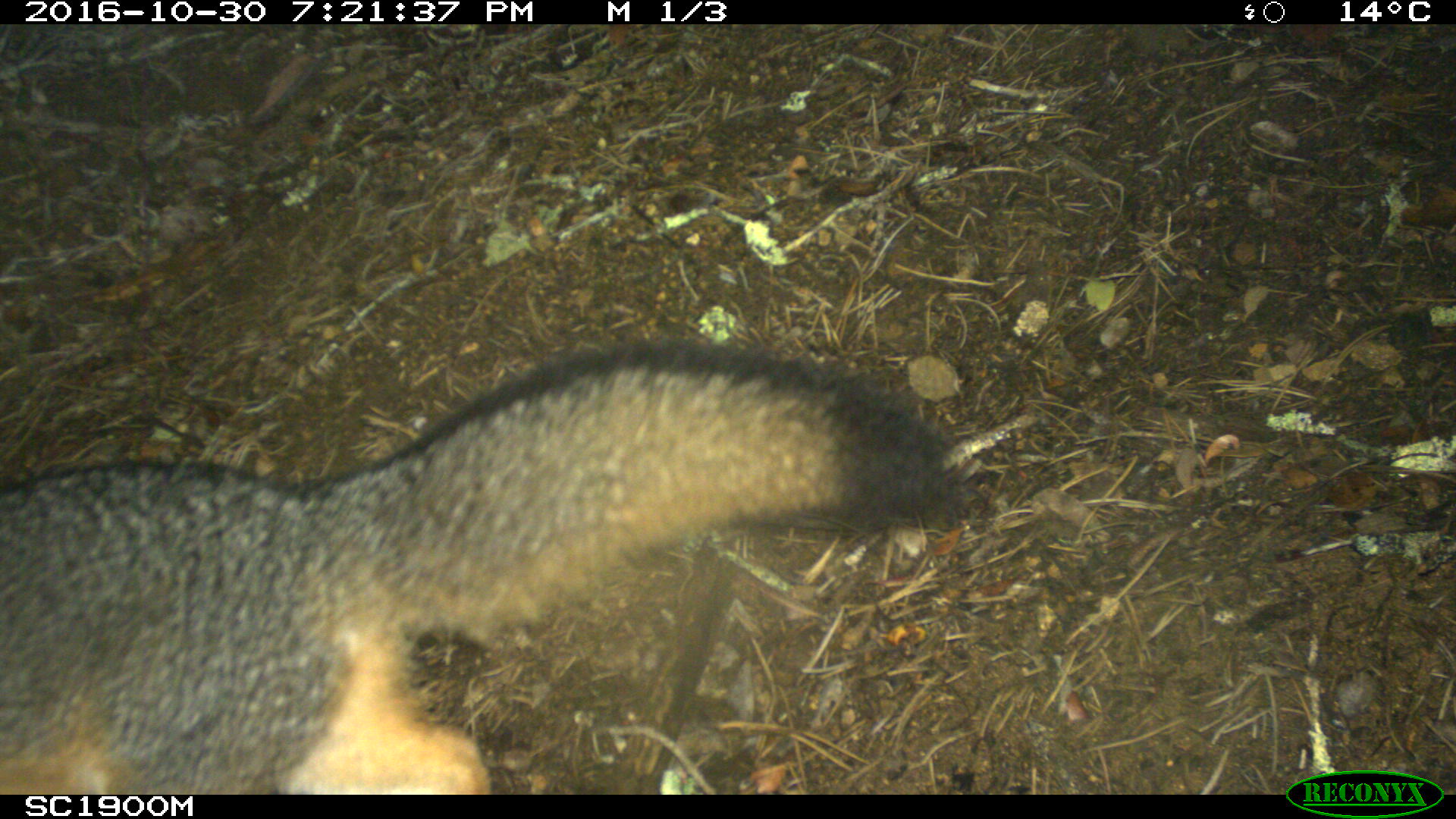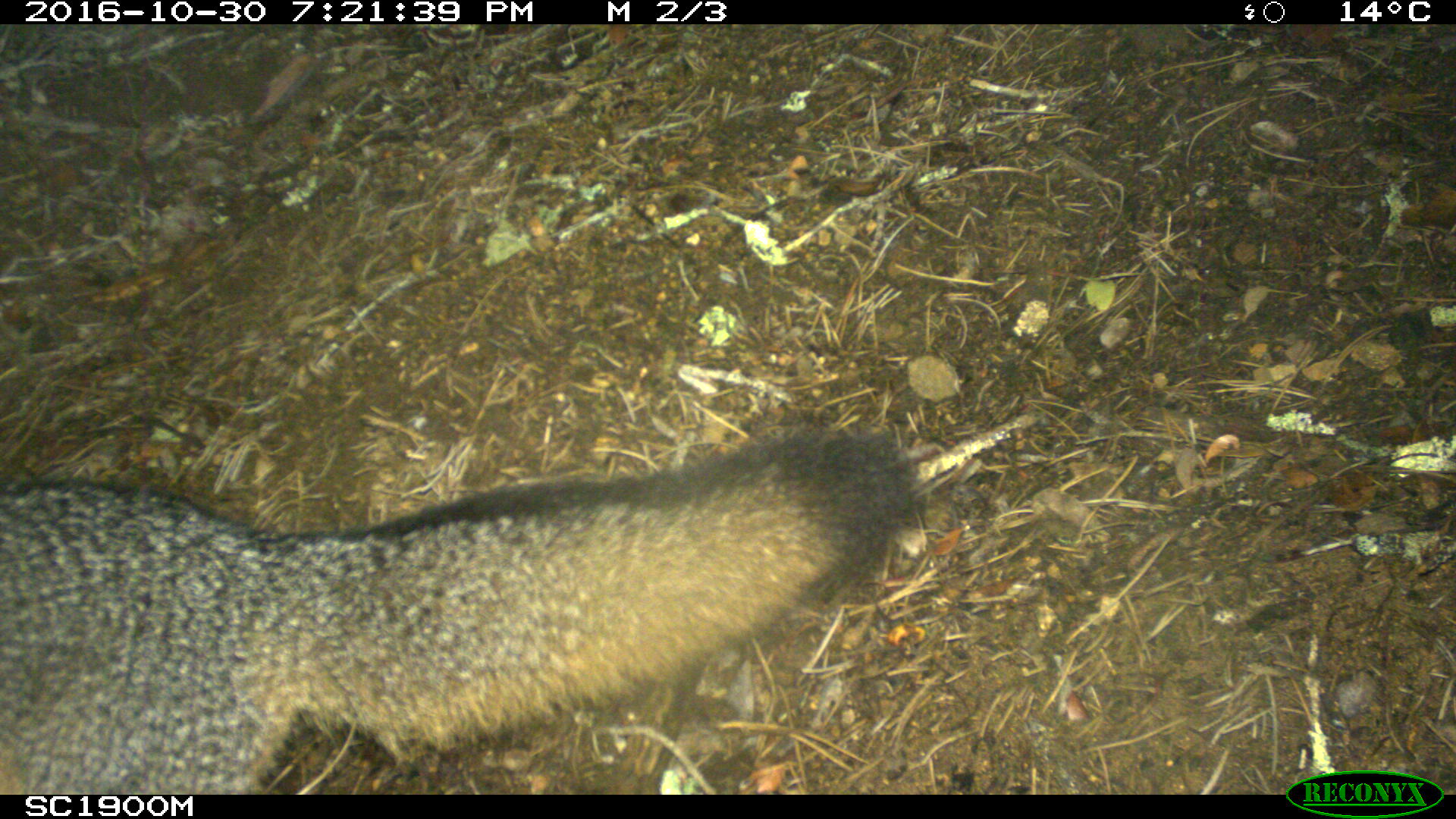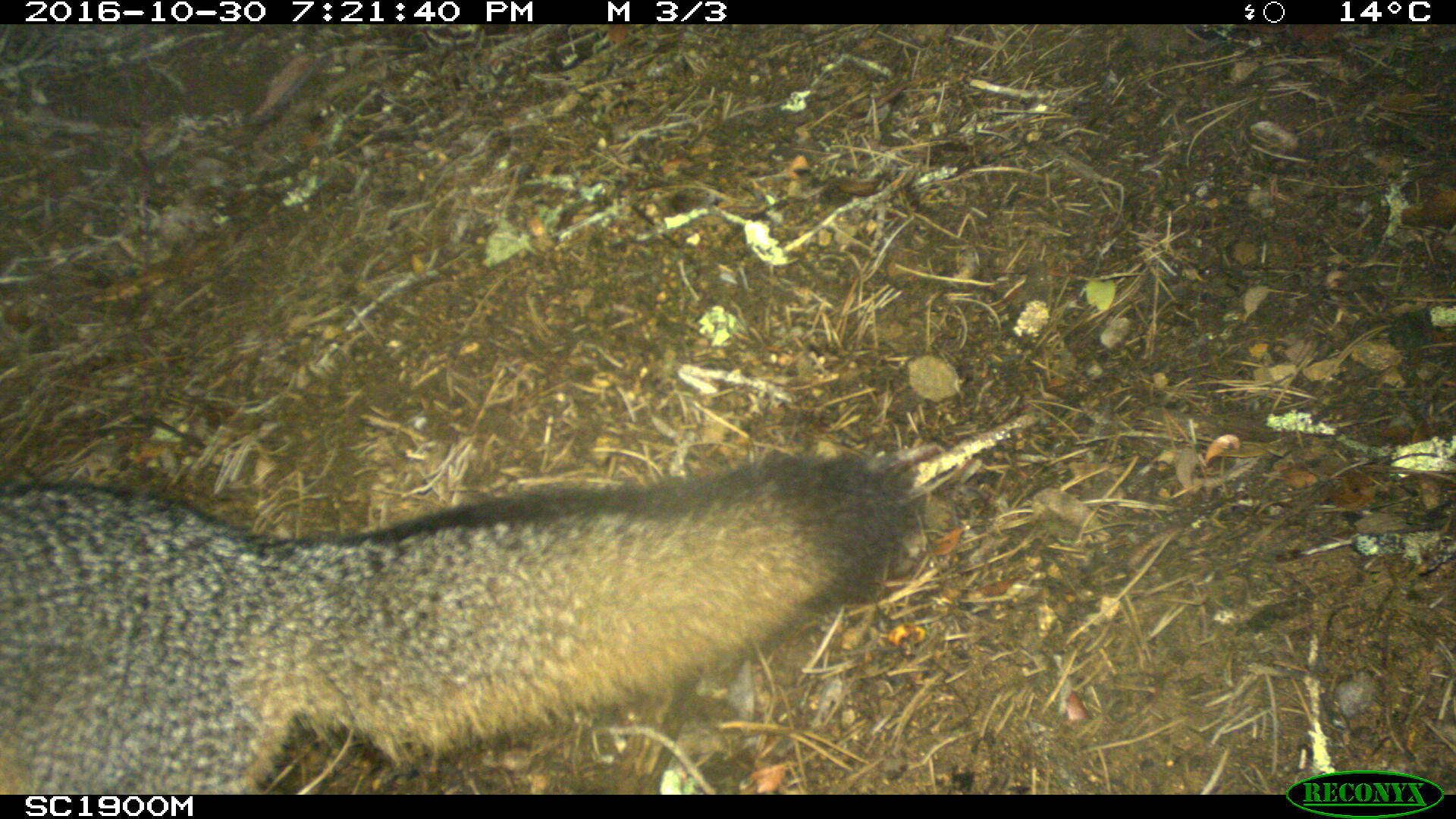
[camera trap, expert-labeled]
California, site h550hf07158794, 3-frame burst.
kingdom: Animalia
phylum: Chordata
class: Mammalia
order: Carnivora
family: Canidae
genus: Urocyon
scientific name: Urocyon littoralis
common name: island fox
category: fox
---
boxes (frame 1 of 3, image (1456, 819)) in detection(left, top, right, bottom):
fox: detection(0, 339, 962, 794)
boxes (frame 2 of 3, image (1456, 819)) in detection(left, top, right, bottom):
fox: detection(0, 426, 922, 795)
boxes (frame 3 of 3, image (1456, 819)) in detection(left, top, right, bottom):
fox: detection(0, 442, 924, 790)